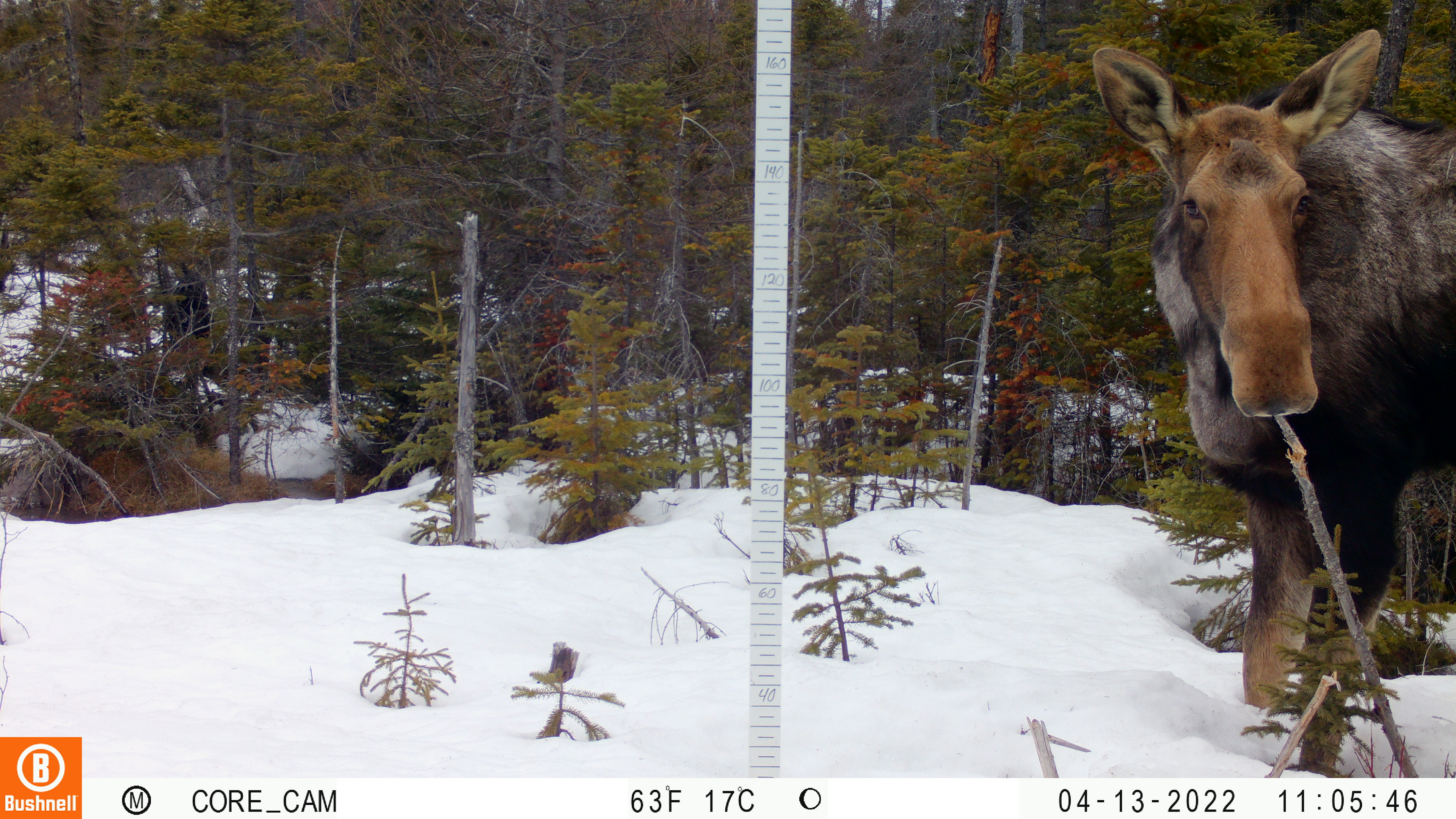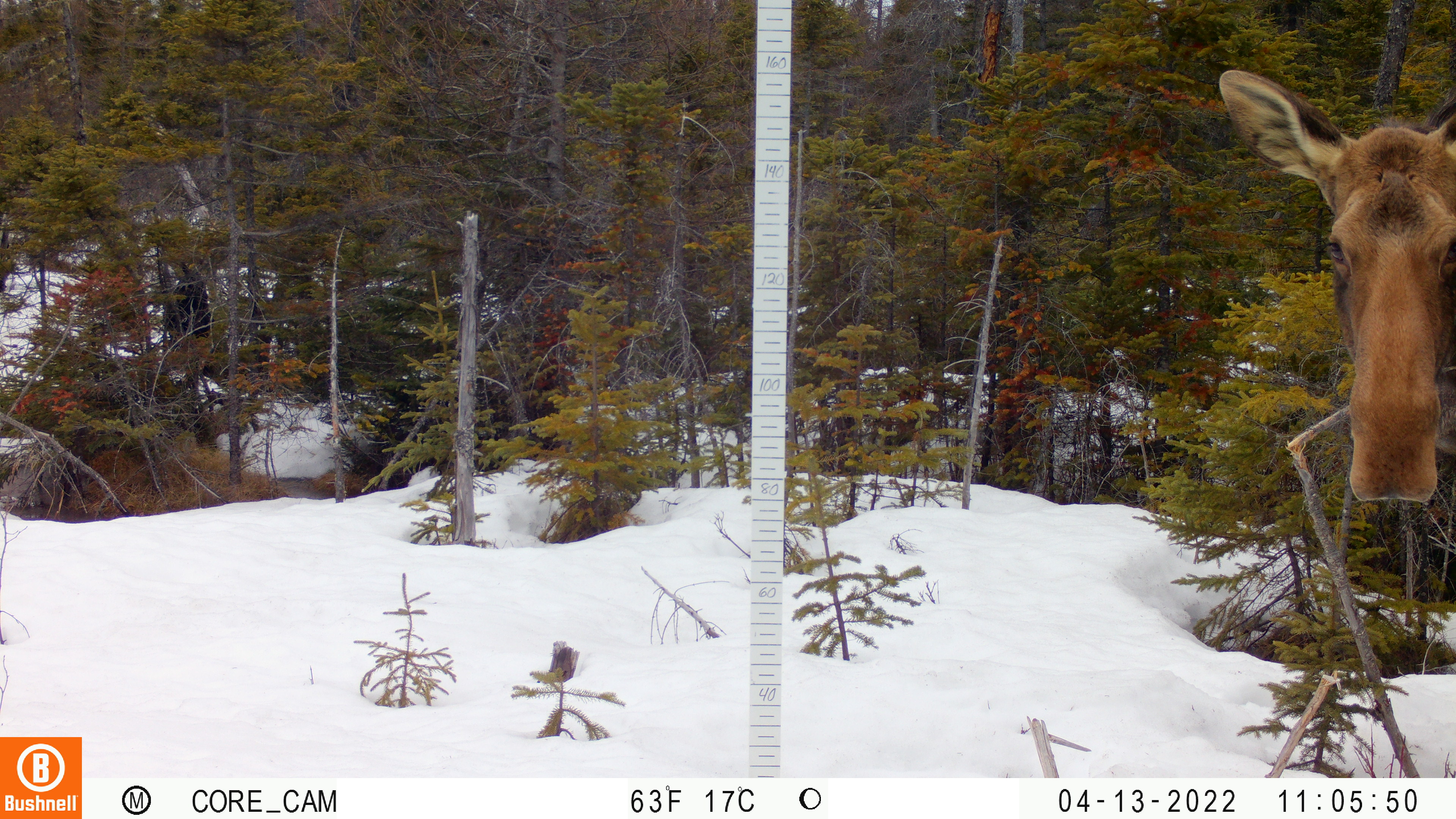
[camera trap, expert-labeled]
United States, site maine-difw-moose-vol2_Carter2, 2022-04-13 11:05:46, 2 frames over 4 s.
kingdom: Animalia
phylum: Chordata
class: Mammalia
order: Artiodactyla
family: Cervidae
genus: Alces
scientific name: Alces alces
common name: moose